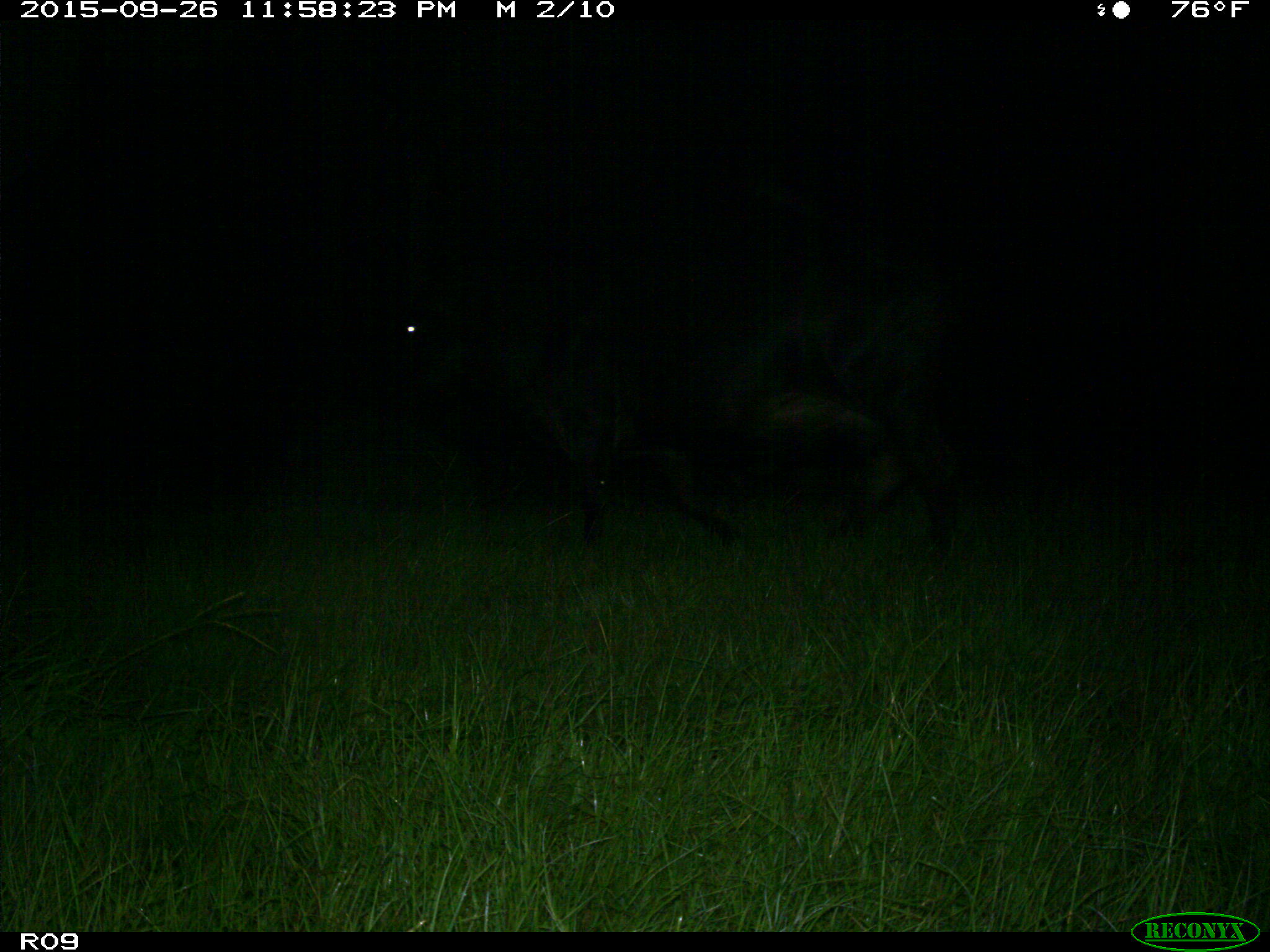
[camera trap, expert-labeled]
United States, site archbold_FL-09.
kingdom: Animalia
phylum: Chordata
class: Mammalia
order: Artiodactyla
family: Bovidae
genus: Bos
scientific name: Bos taurus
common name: domestic cow